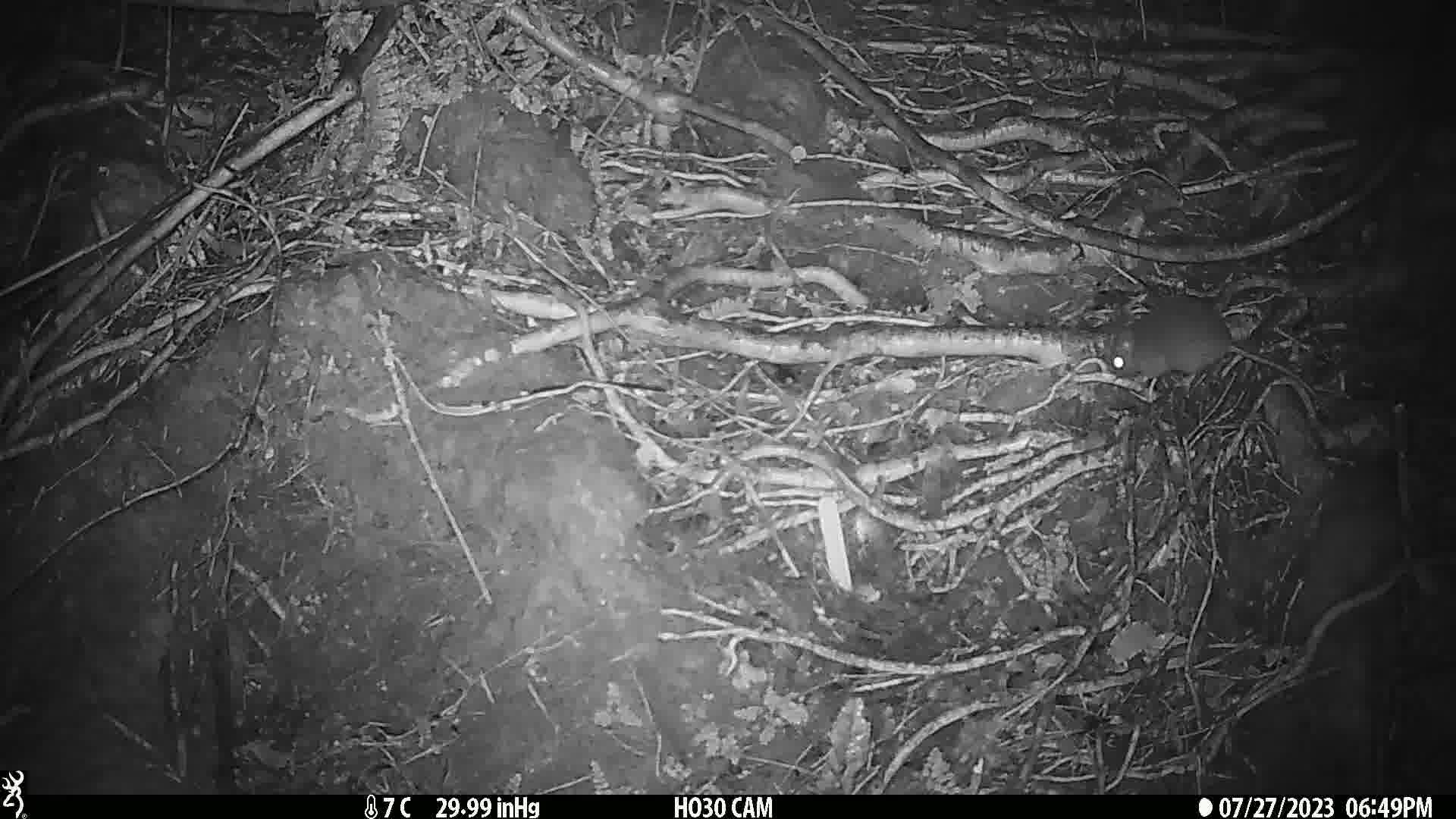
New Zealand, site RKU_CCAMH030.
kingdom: Animalia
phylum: Chordata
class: Mammalia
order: Rodentia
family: Muridae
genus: Rattus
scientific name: Rattus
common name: rat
Rat (Rattus).